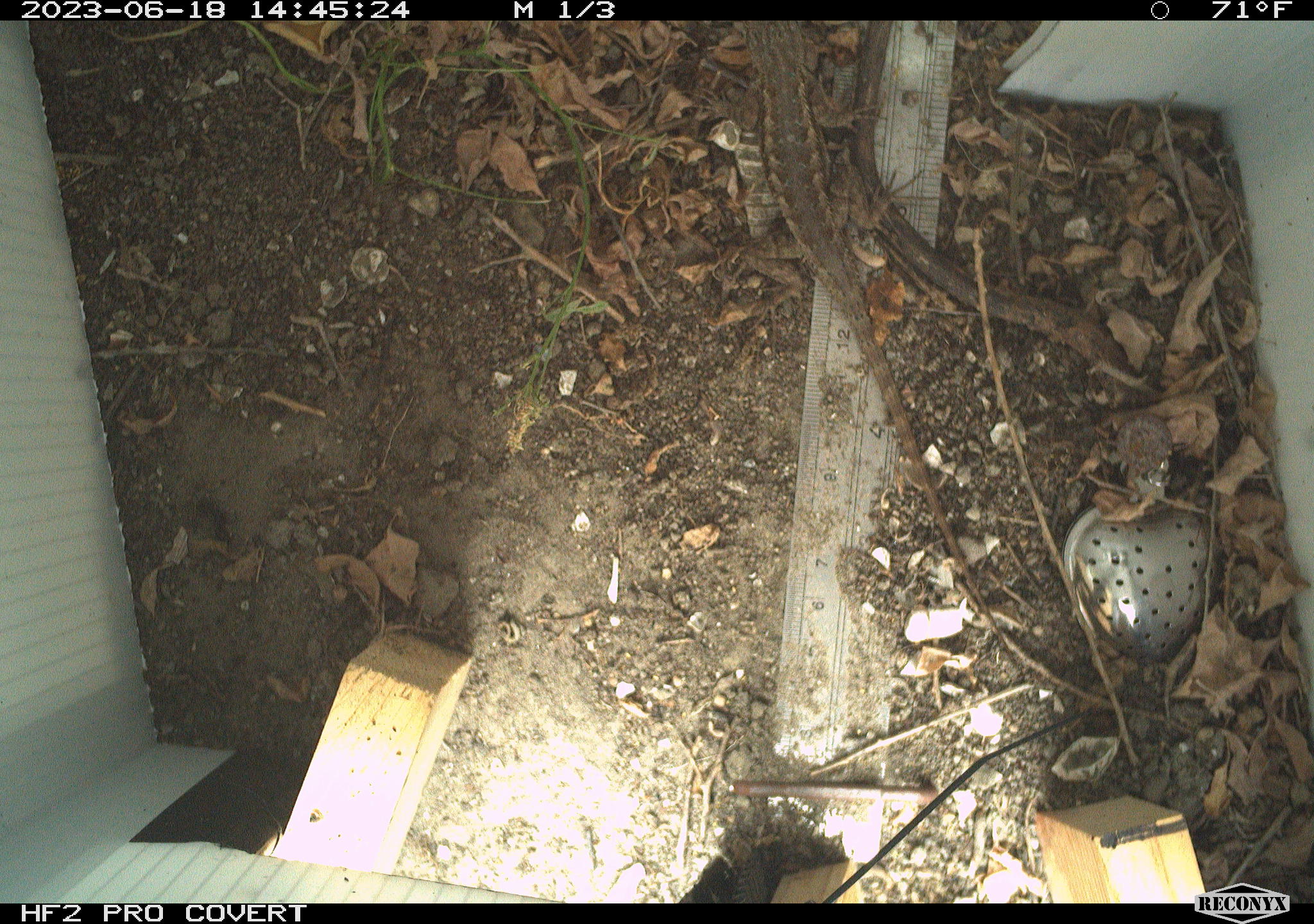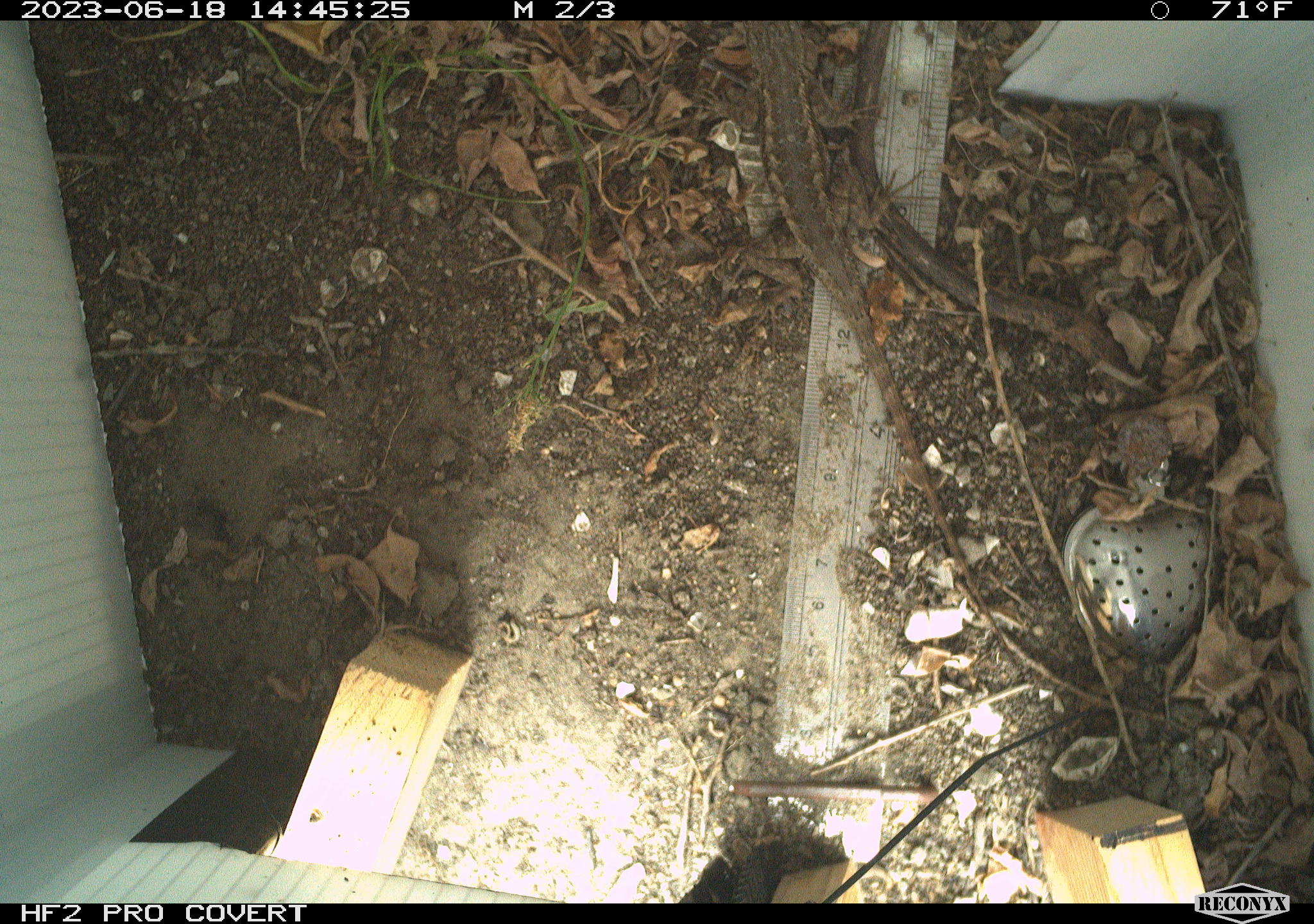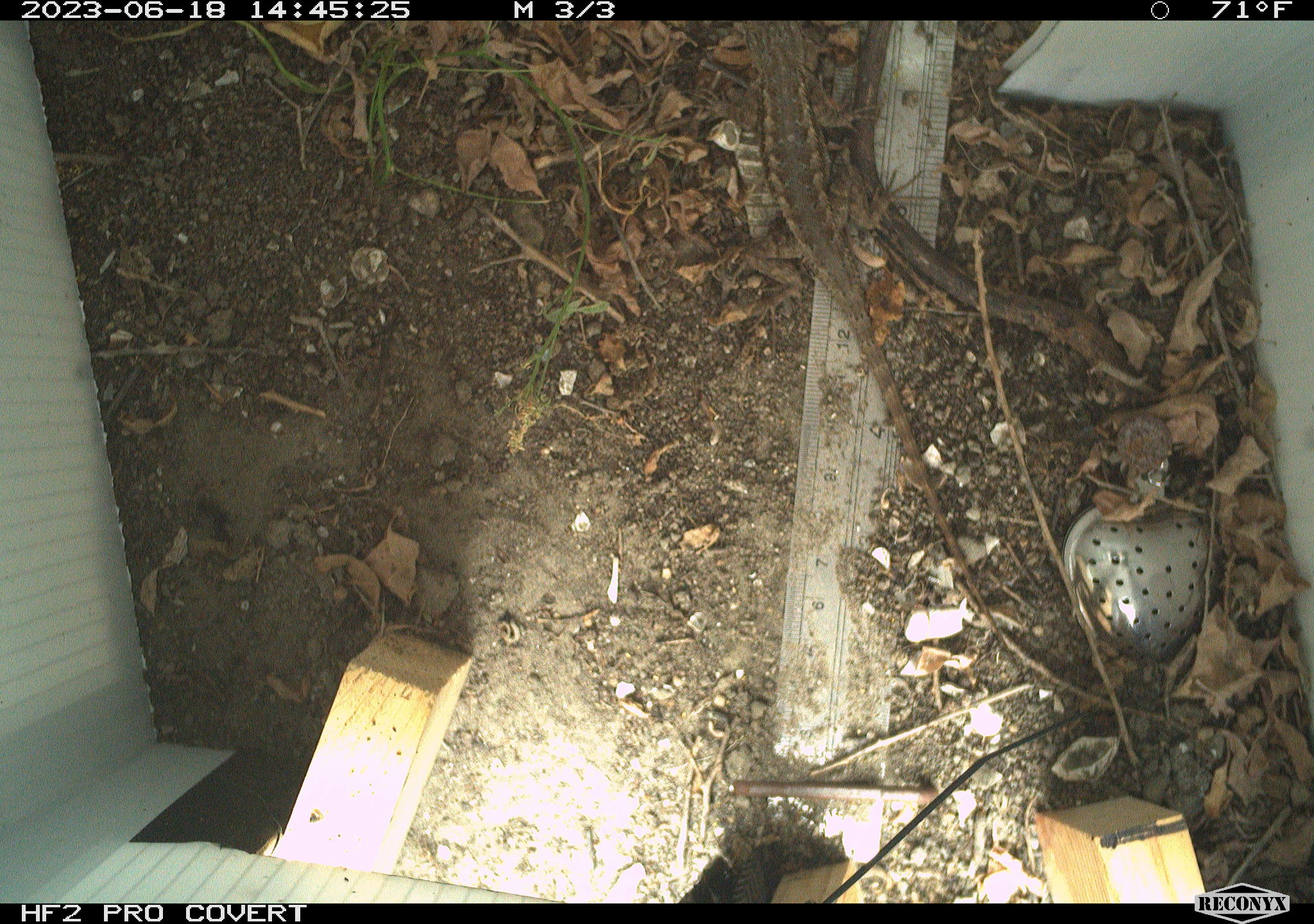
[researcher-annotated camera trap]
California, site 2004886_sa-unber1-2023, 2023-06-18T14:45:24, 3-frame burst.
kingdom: Animalia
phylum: Chordata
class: Reptilia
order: Squamata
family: Phrynosomatidae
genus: Sceloporus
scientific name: Sceloporus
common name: spiny lizards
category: sceloporus species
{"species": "sceloporus species (spiny lizards) (Sceloporus)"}